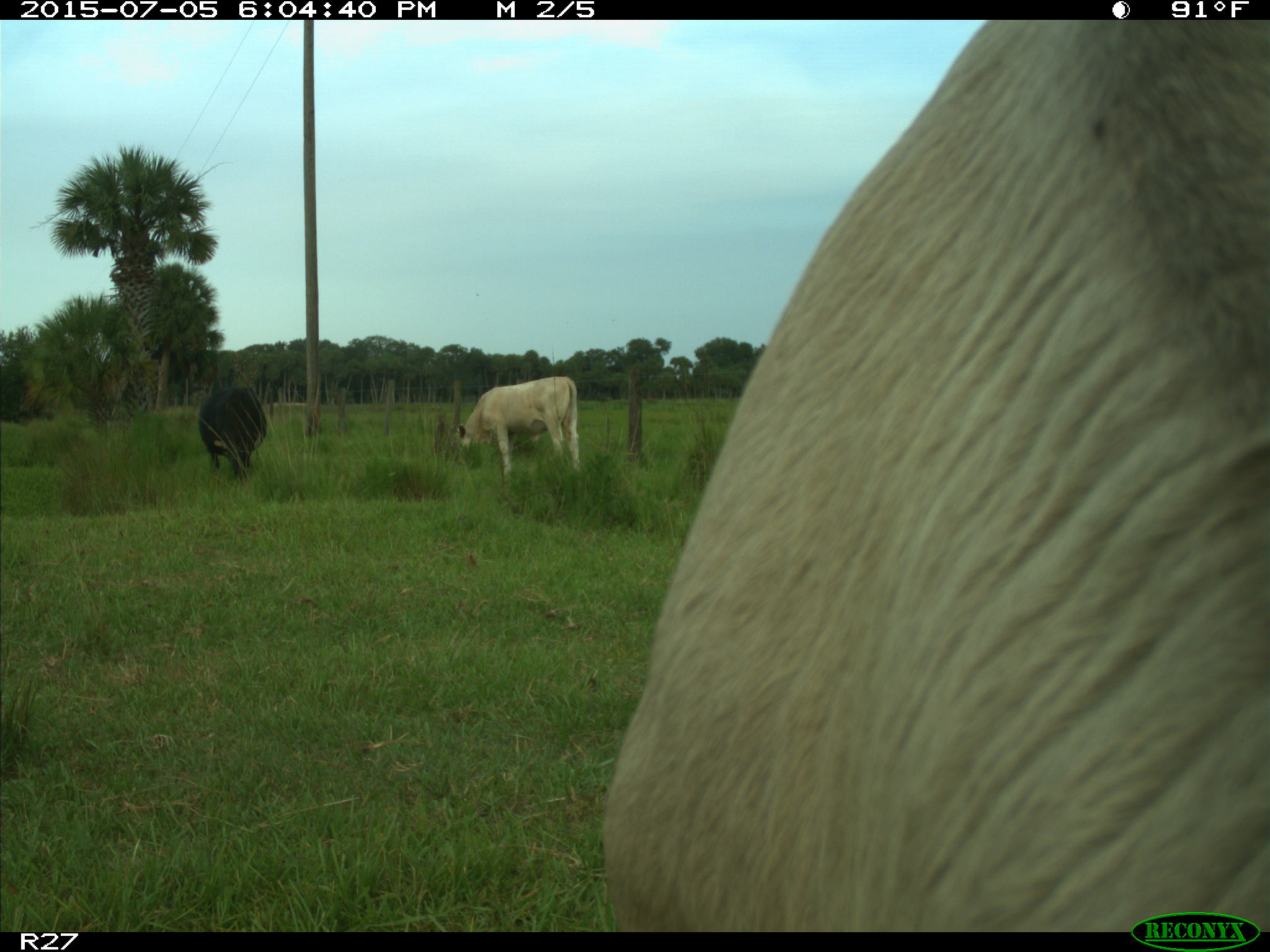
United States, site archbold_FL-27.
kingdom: Animalia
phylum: Chordata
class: Mammalia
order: Artiodactyla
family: Bovidae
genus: Bos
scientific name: Bos taurus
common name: domestic cow